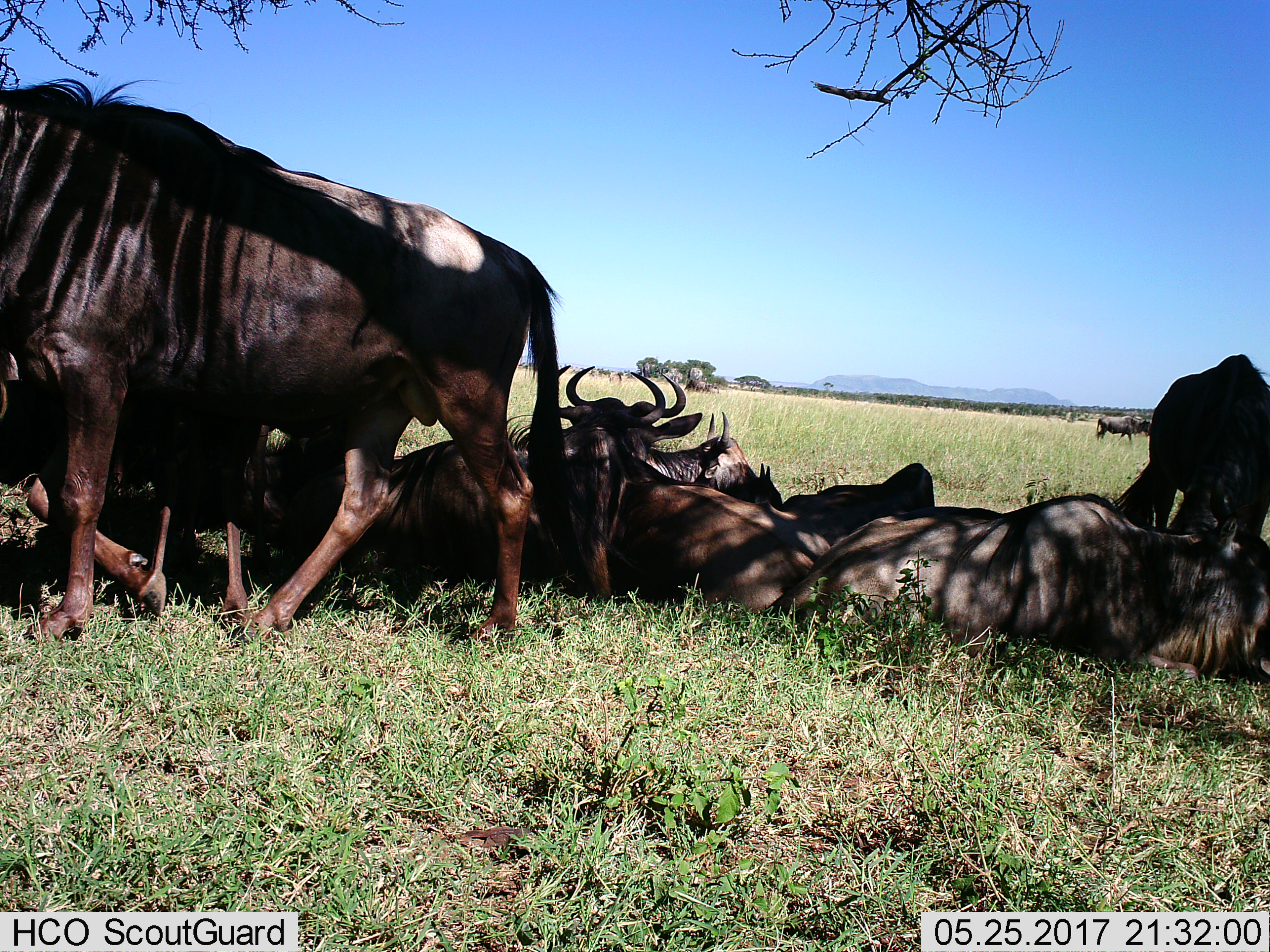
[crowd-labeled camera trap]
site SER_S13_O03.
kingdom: Animalia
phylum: Chordata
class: Mammalia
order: Artiodactyla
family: Bovidae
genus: Connochaetes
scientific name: Connochaetes taurinus taurinus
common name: blue wildebeest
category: wildebeestblue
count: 8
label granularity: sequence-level